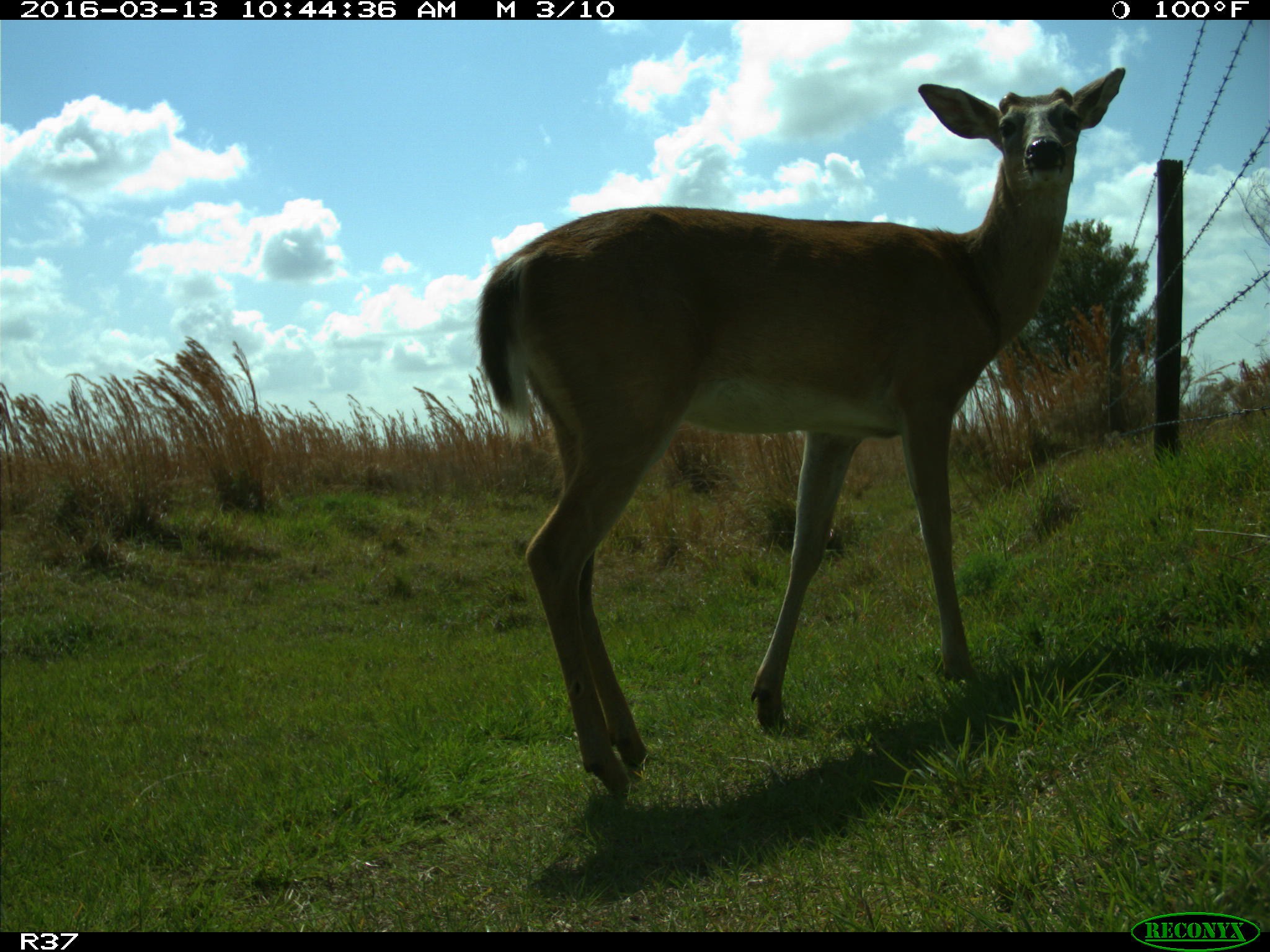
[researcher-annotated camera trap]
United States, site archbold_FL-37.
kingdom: Animalia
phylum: Chordata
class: Mammalia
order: Artiodactyla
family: Cervidae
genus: Odocoileus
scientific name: Odocoileus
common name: deer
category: unidentified deer